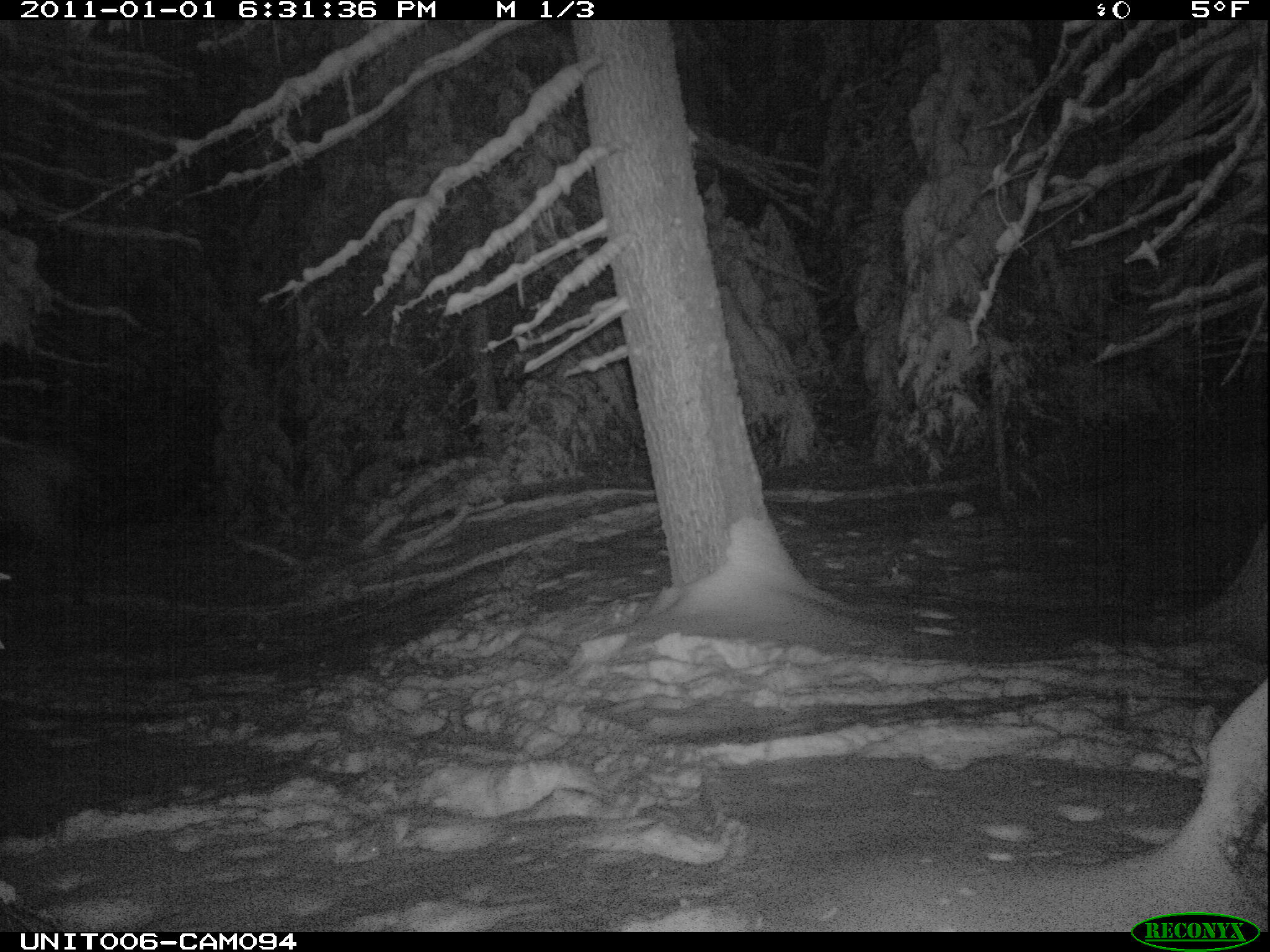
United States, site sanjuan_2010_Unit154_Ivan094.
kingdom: Animalia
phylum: Chordata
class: Mammalia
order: Artiodactyla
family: Cervidae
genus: Cervus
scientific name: Cervus elaphus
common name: red deer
Cervus elaphus (red deer).